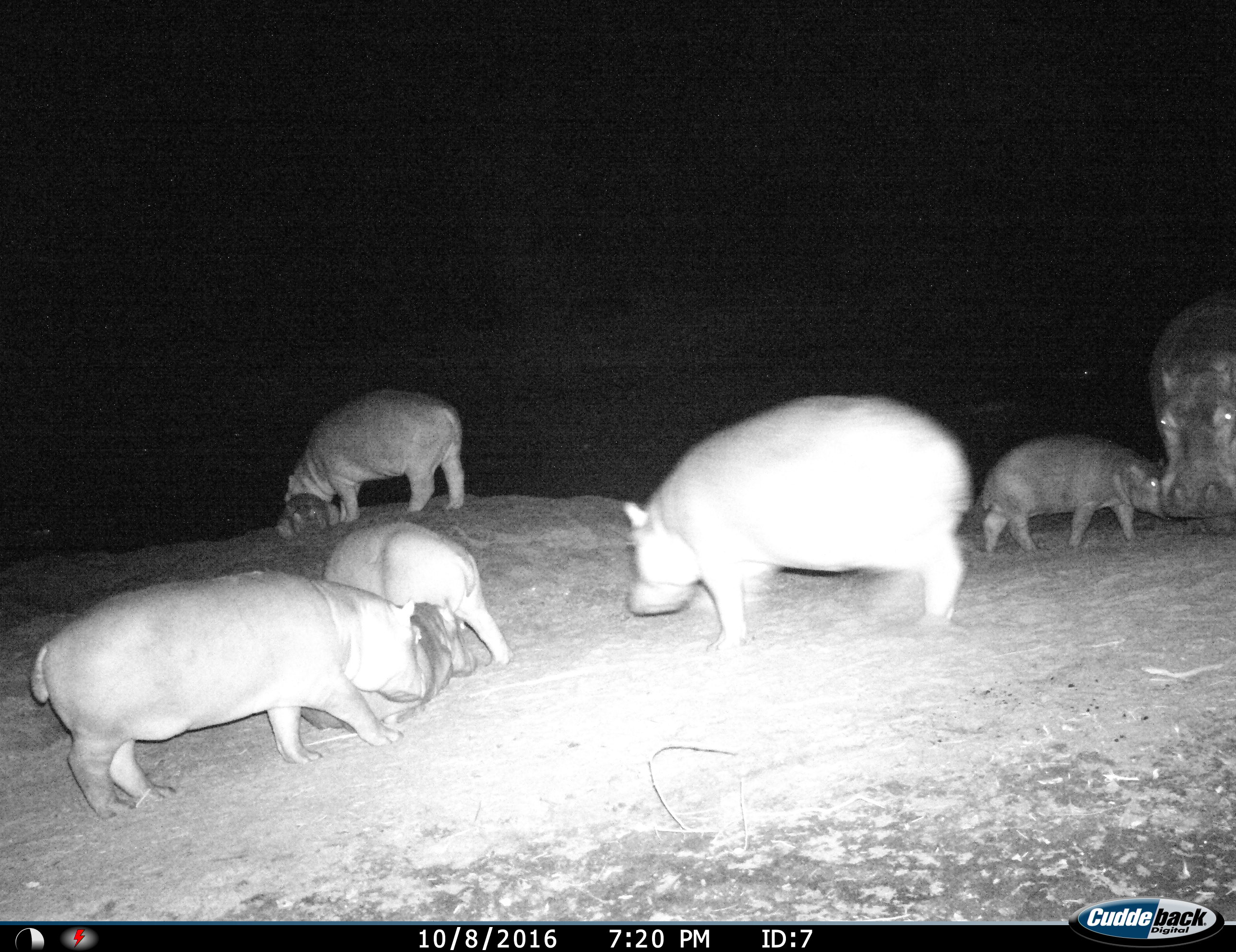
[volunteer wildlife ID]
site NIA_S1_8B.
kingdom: Animalia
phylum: Chordata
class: Mammalia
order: Artiodactyla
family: Hippopotamidae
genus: Hippopotamus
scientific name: Hippopotamus amphibius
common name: hippopotamus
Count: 7.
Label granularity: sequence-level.